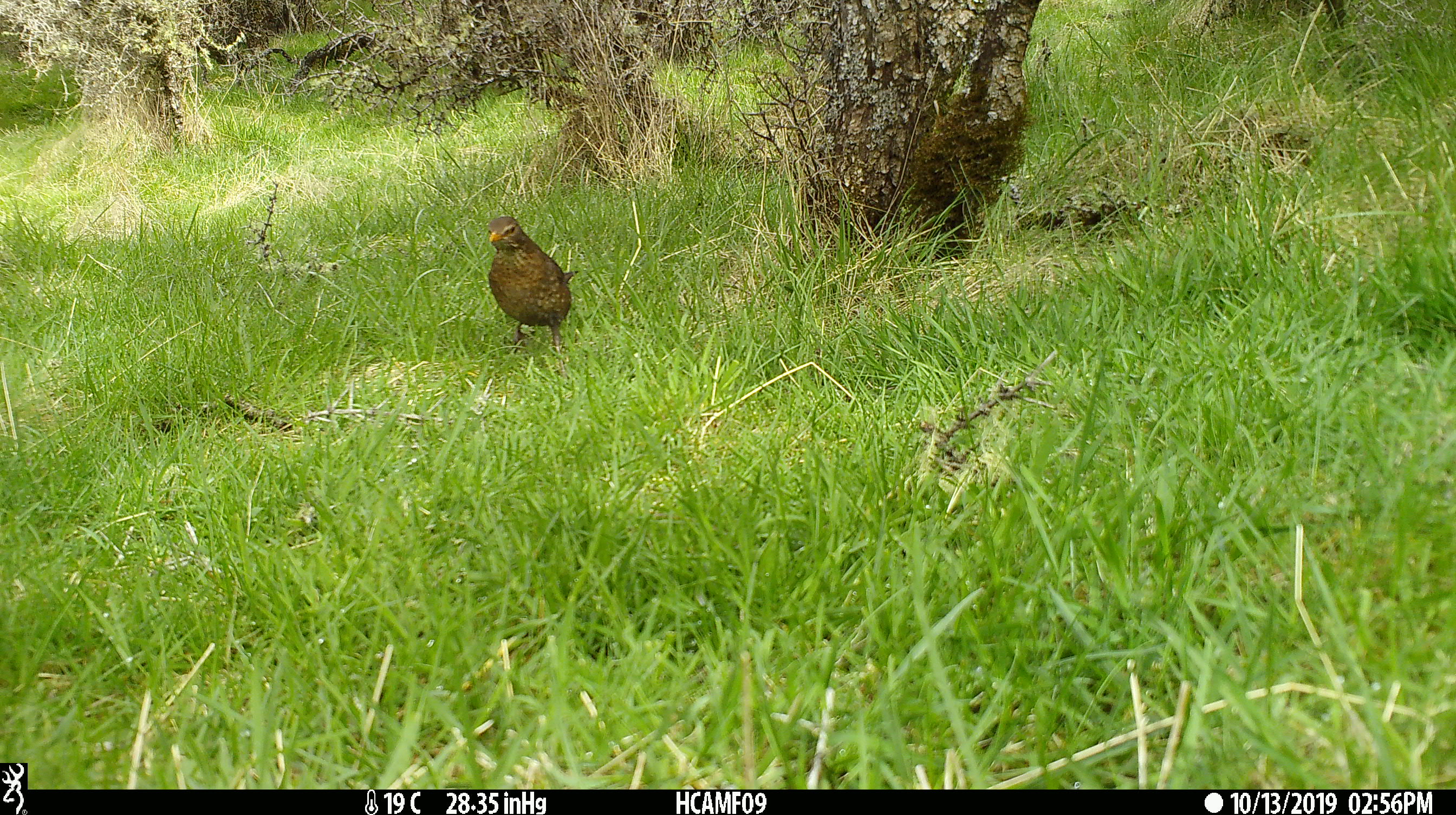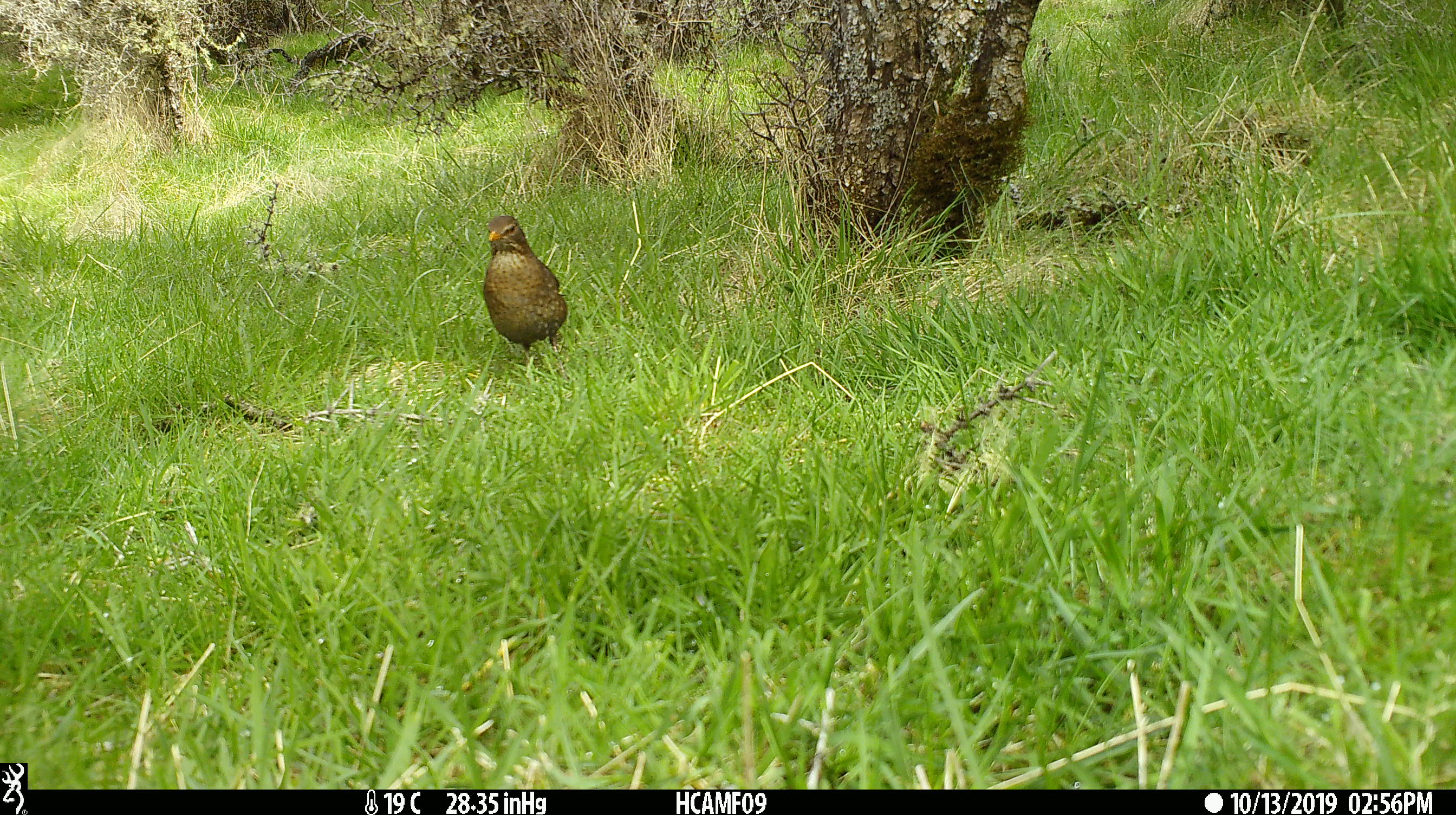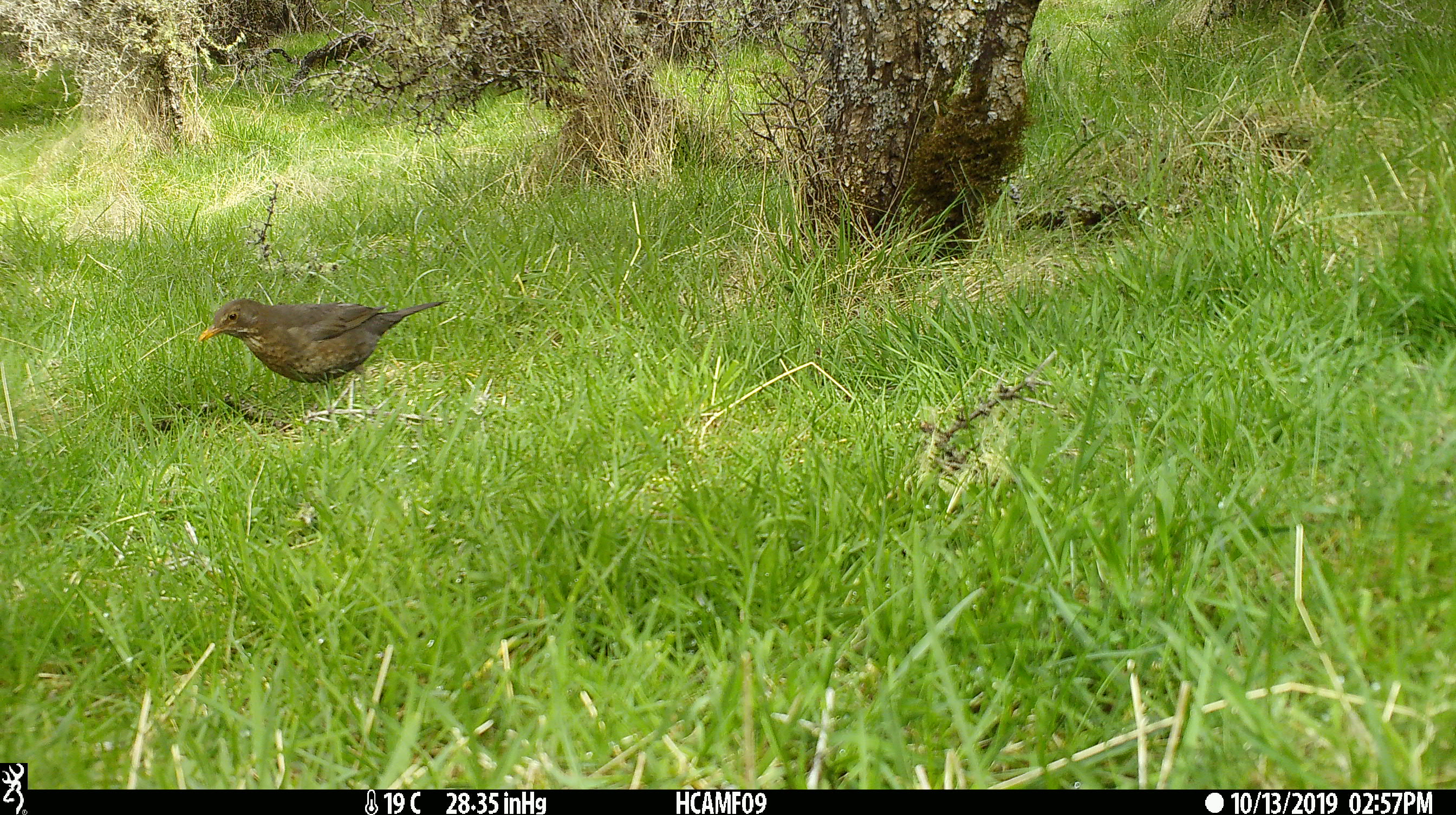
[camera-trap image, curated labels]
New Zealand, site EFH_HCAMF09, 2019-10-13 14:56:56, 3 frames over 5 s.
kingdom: Animalia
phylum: Chordata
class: Aves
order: Passeriformes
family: Turdidae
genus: Turdus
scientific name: Turdus merula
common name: eurasian blackbird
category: blackbird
Blackbird (eurasian blackbird) (Turdus merula).